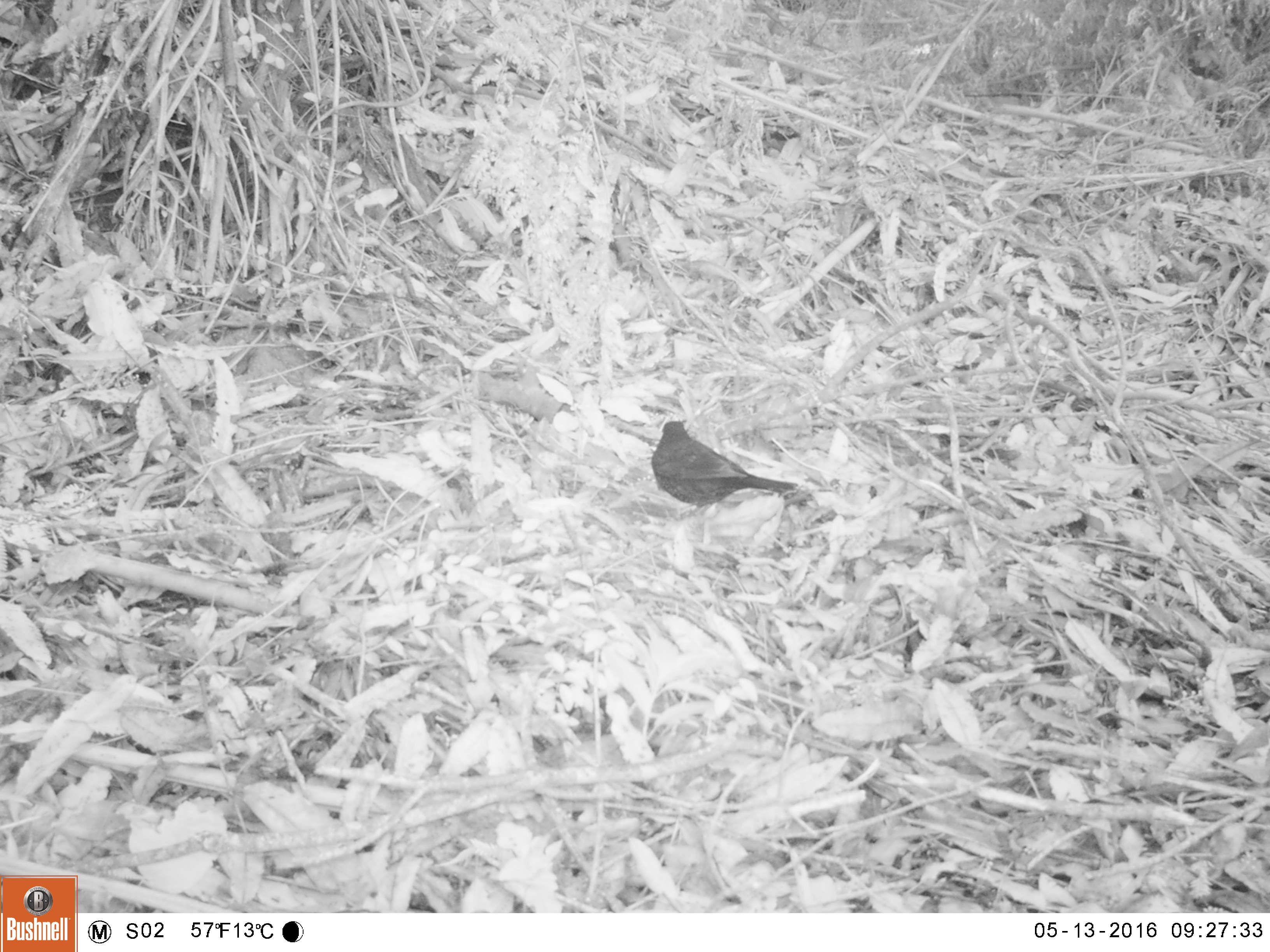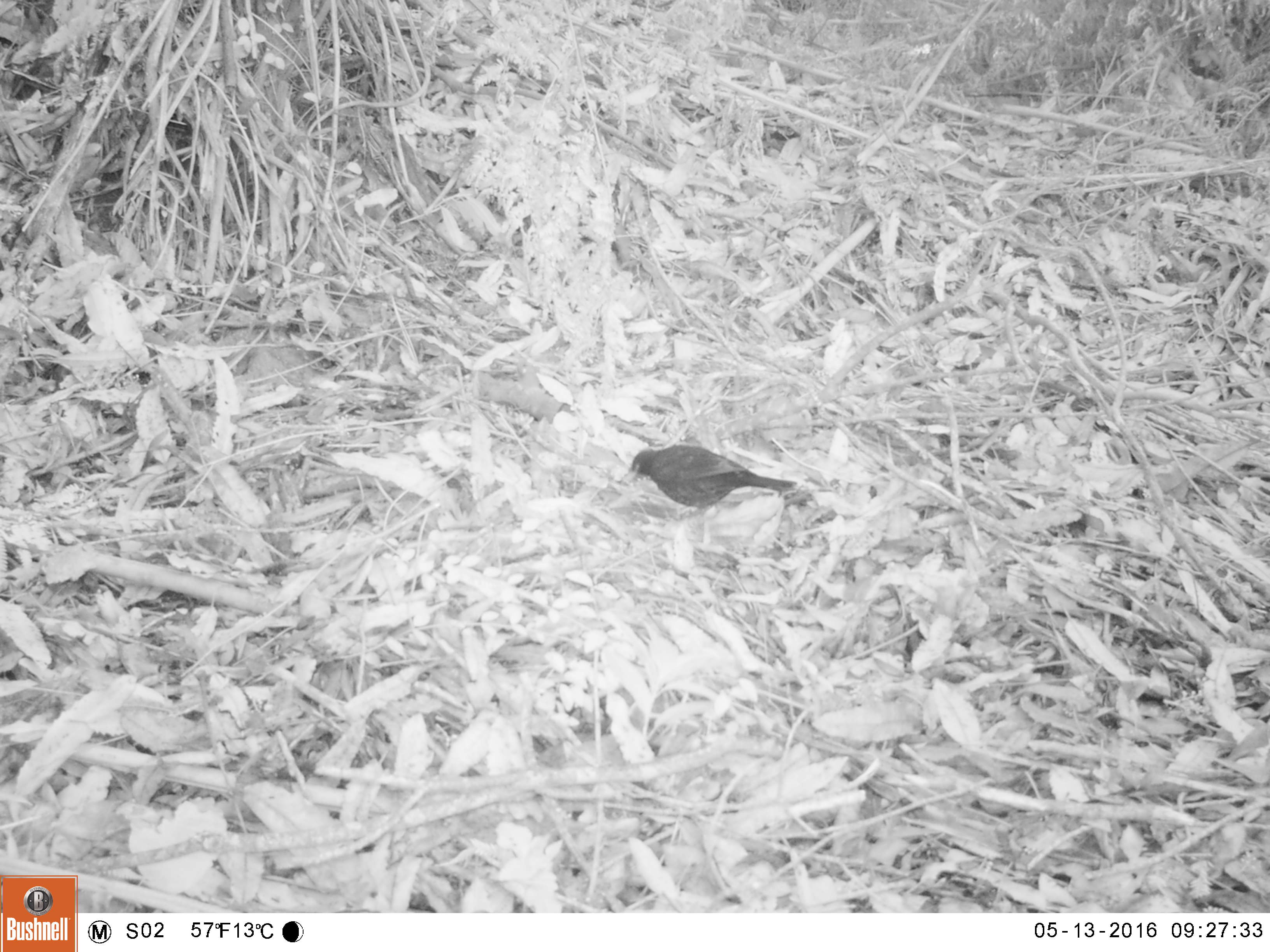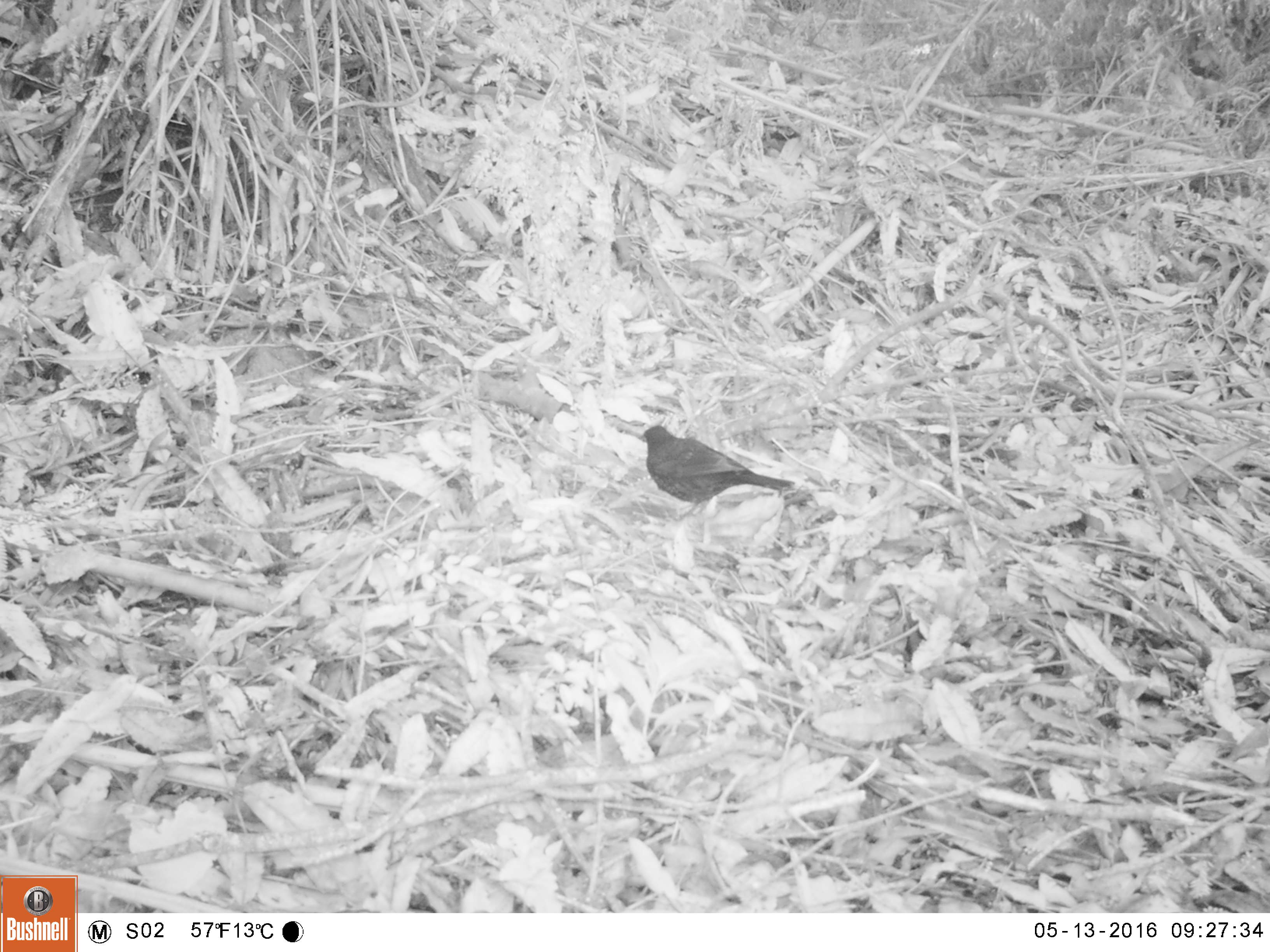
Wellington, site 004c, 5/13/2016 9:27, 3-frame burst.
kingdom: Animalia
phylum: Chordata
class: Aves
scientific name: Aves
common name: bird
Bird (Aves).